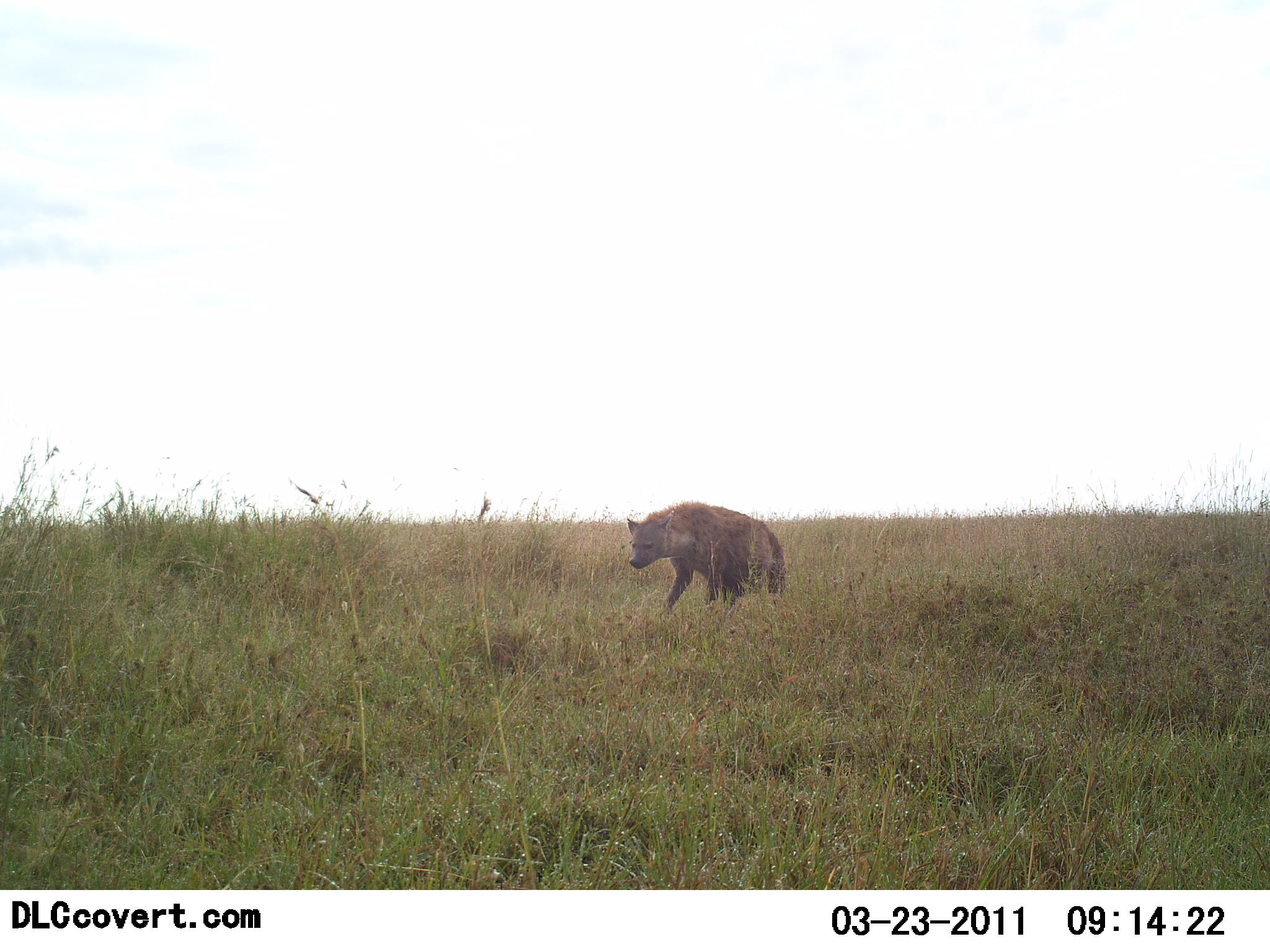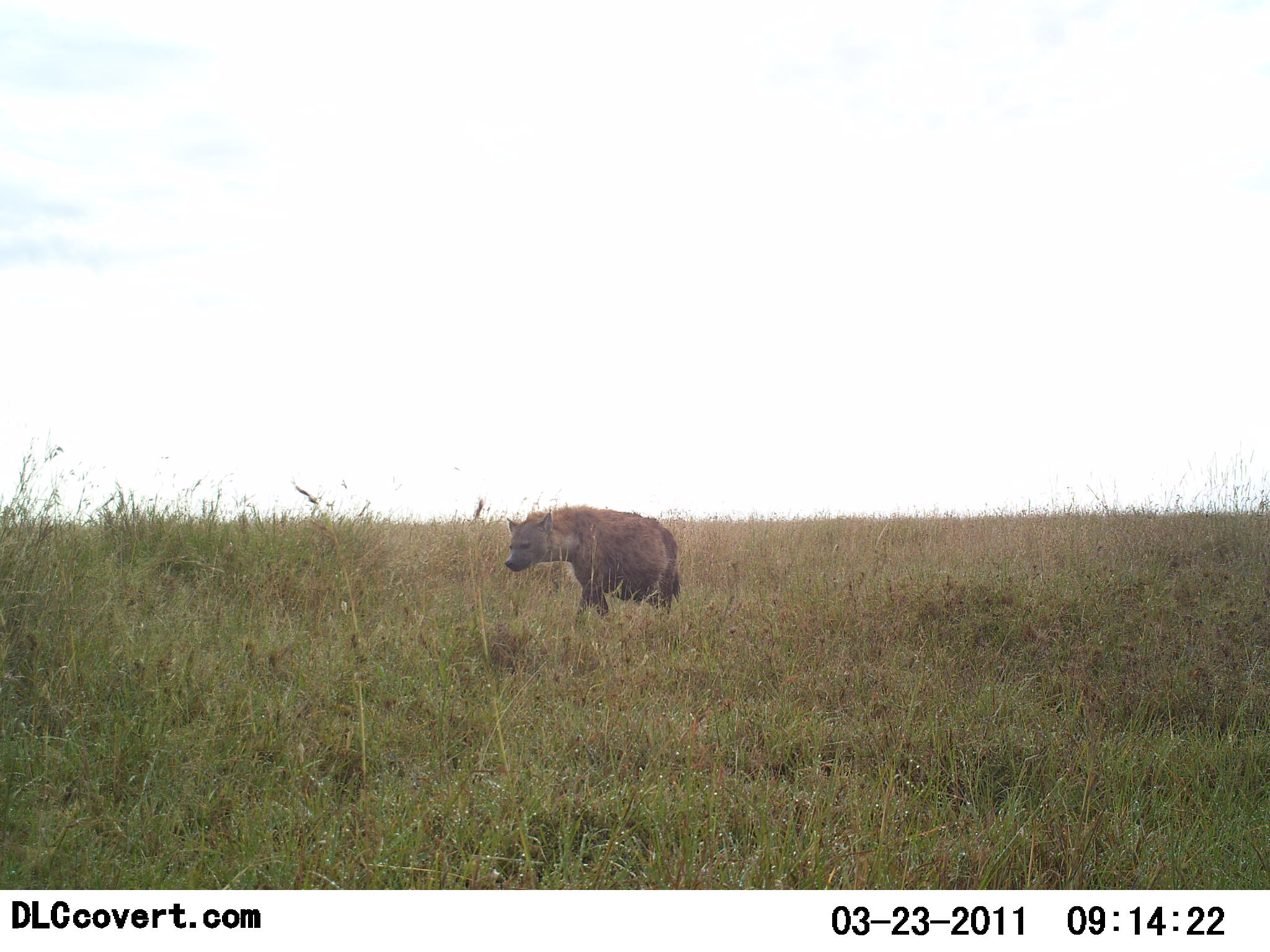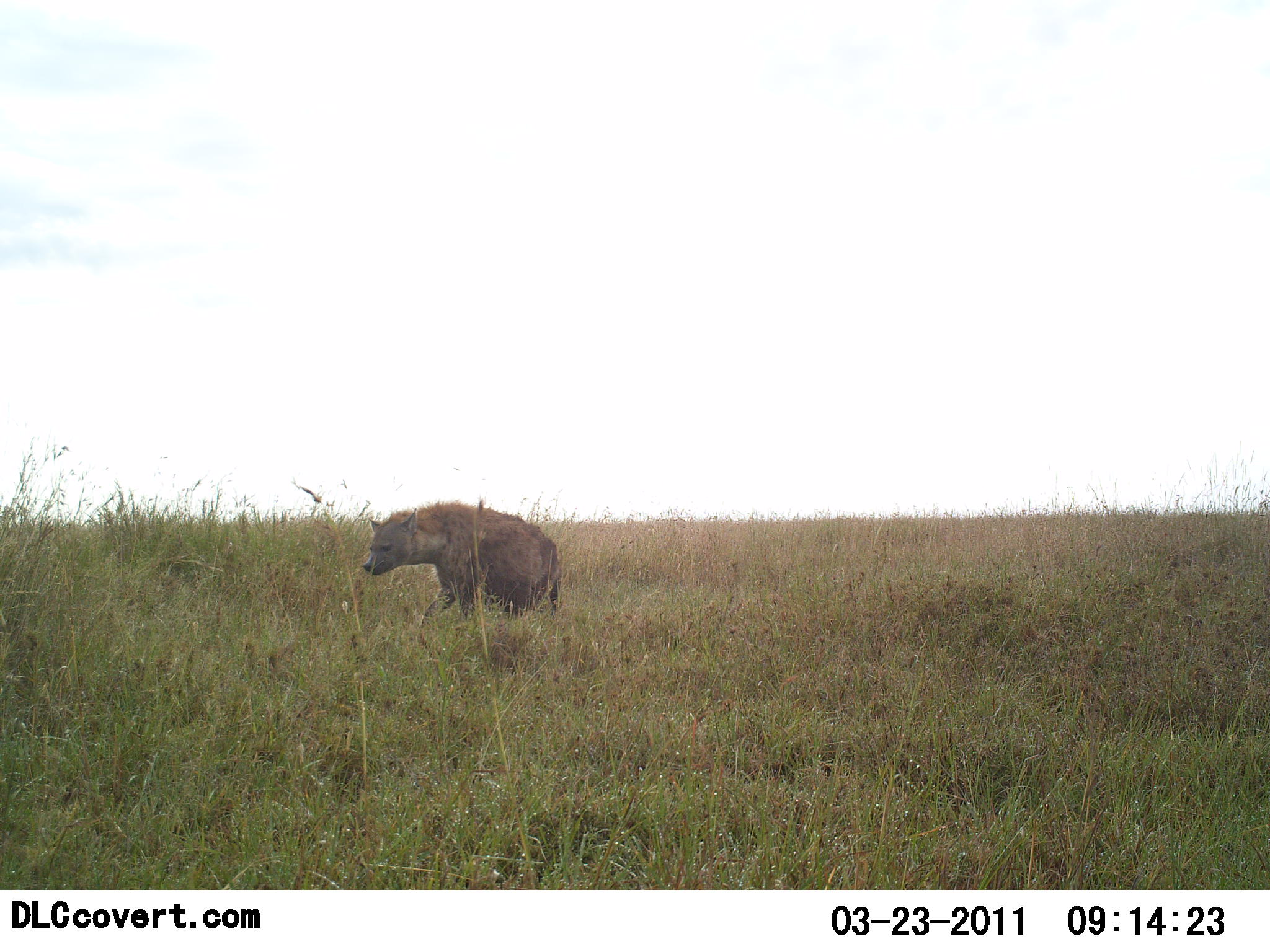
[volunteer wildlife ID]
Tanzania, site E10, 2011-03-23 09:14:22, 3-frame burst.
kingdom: Animalia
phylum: Chordata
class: Mammalia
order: Carnivora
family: Hyaenidae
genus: Crocuta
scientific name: Crocuta crocuta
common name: spotted hyena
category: hyenaspotted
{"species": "hyenaspotted (spotted hyena) (Crocuta crocuta)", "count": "1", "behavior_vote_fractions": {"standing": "8%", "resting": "0%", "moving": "100%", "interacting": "0%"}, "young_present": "0%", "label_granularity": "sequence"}